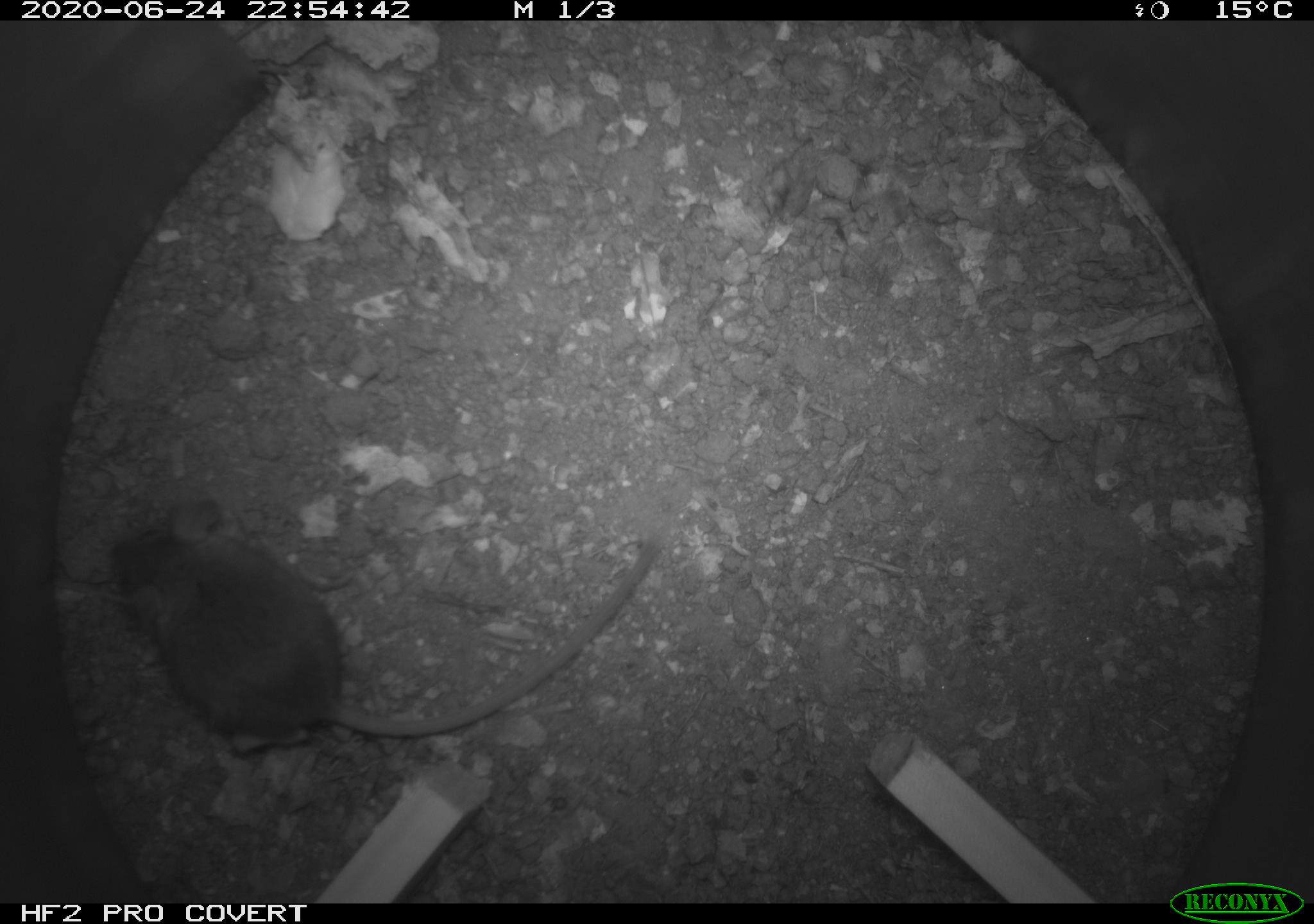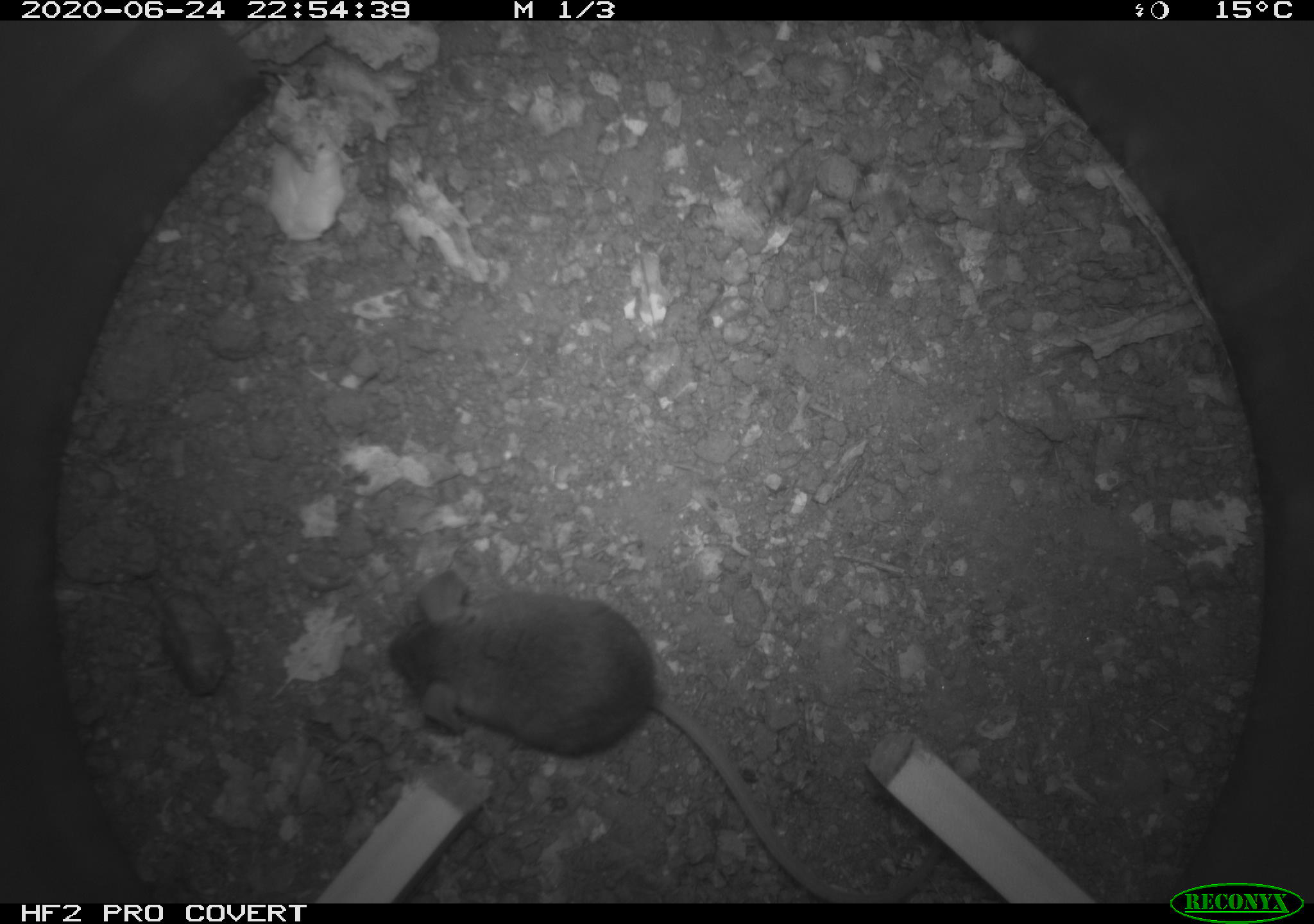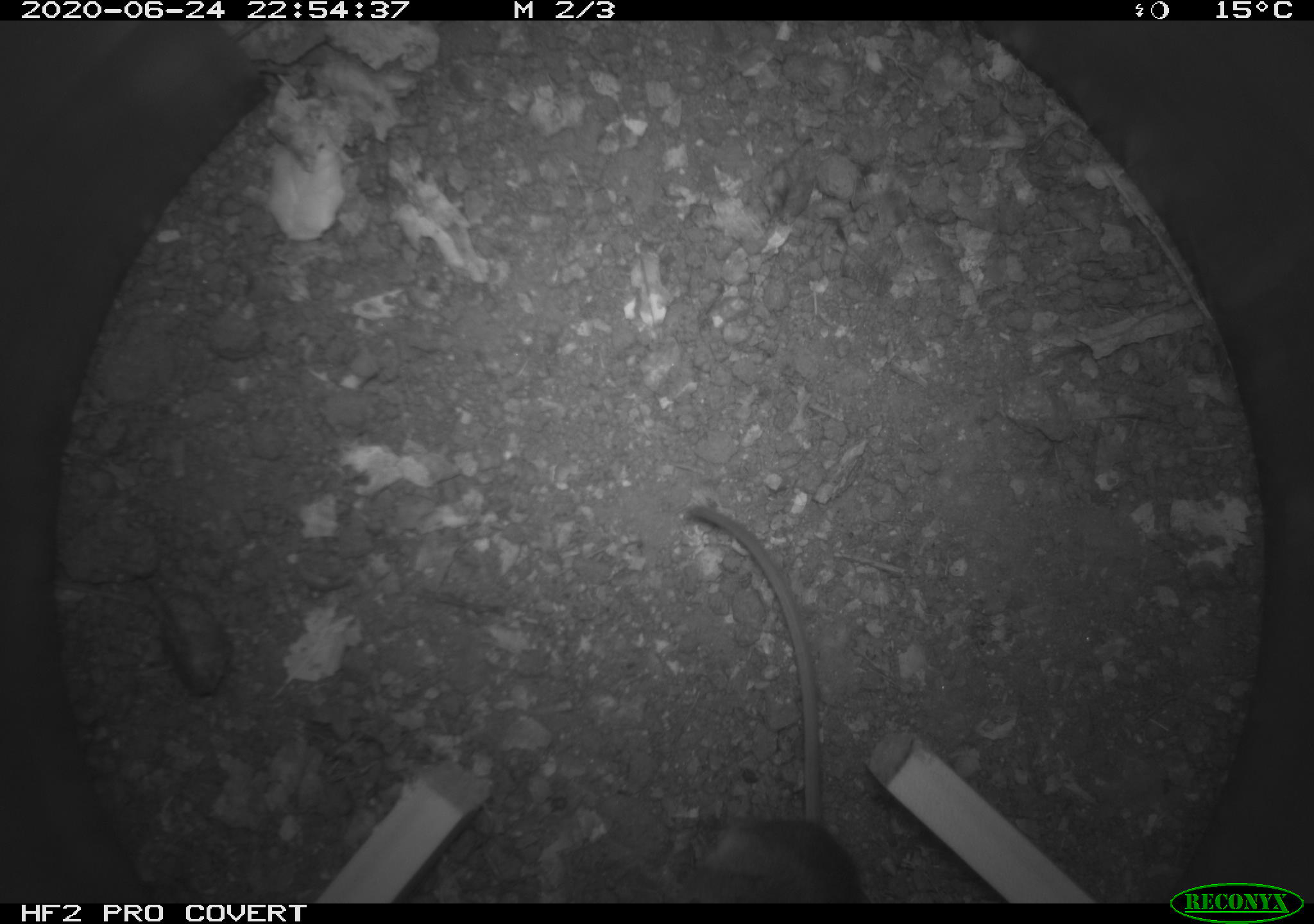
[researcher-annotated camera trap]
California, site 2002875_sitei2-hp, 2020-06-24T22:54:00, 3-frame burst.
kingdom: Animalia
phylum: Chordata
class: Mammalia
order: Rodentia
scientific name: Rodentia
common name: mouse species